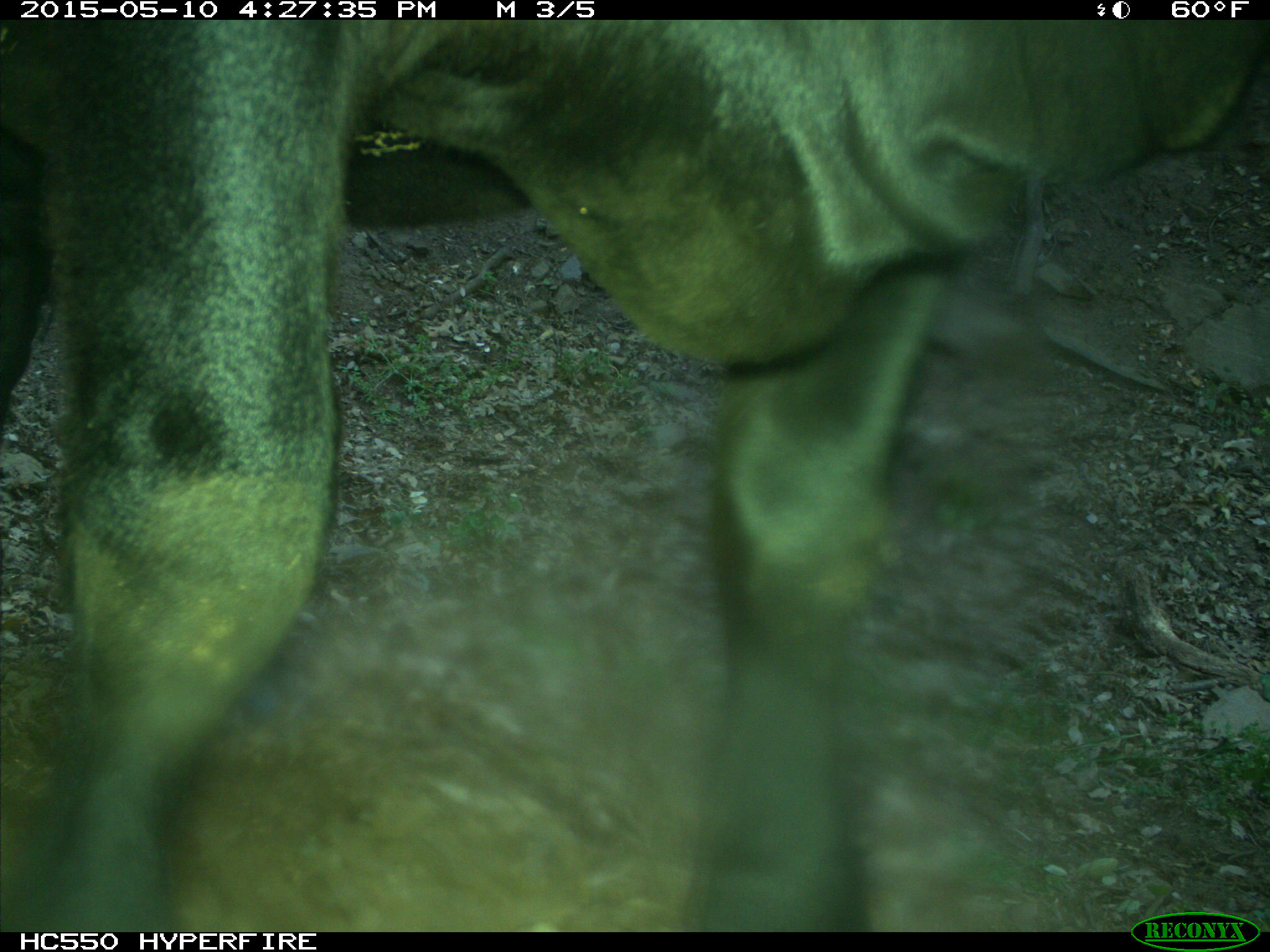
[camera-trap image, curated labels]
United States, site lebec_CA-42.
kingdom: Animalia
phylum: Chordata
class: Mammalia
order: Artiodactyla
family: Bovidae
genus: Bos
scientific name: Bos taurus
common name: domestic cow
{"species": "Bos taurus (domestic cow)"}